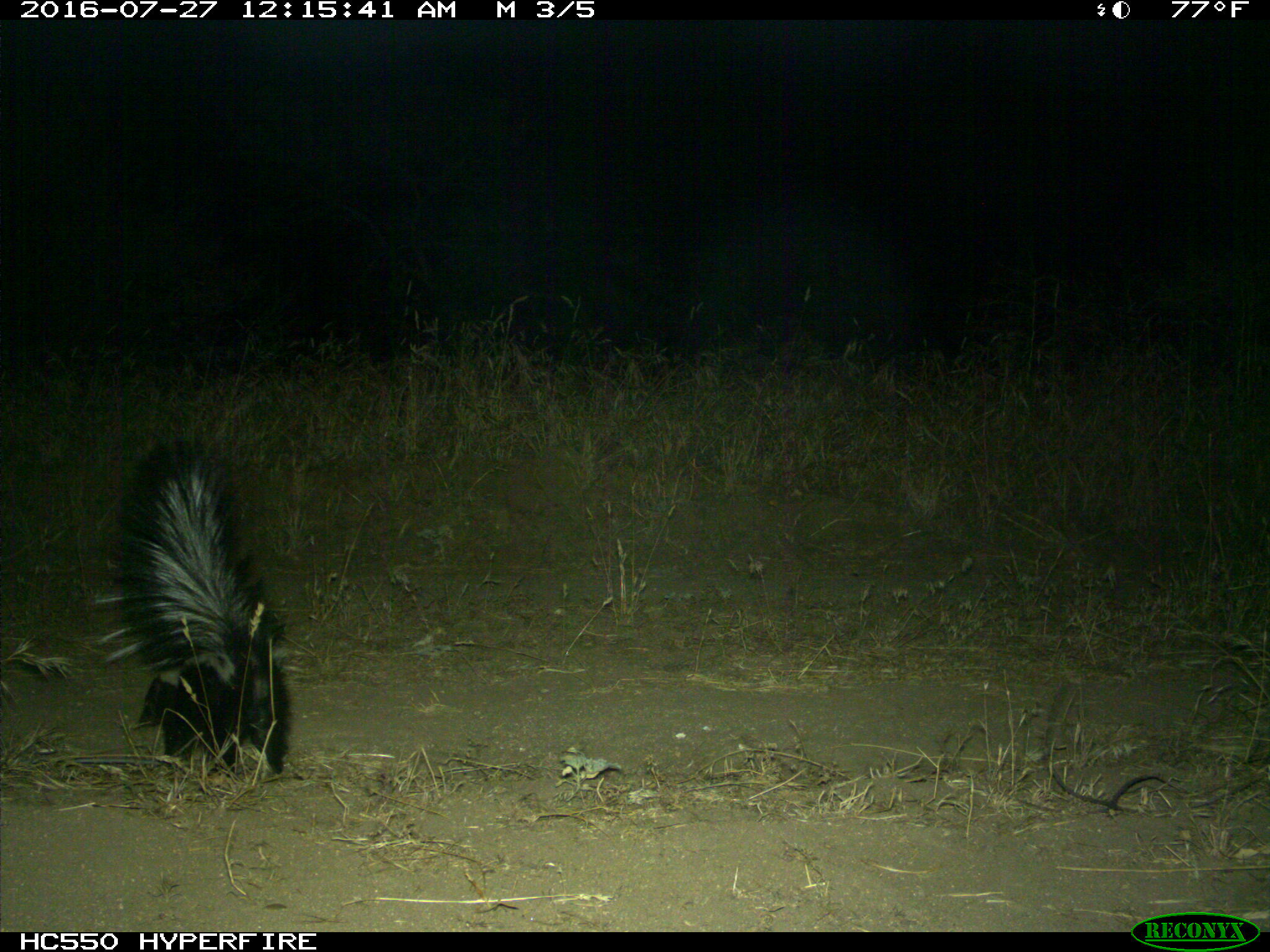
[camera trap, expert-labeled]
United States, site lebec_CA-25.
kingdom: Animalia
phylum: Chordata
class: Mammalia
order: Carnivora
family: Mephitidae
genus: Mephitis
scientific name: Mephitis mephitis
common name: striped skunk